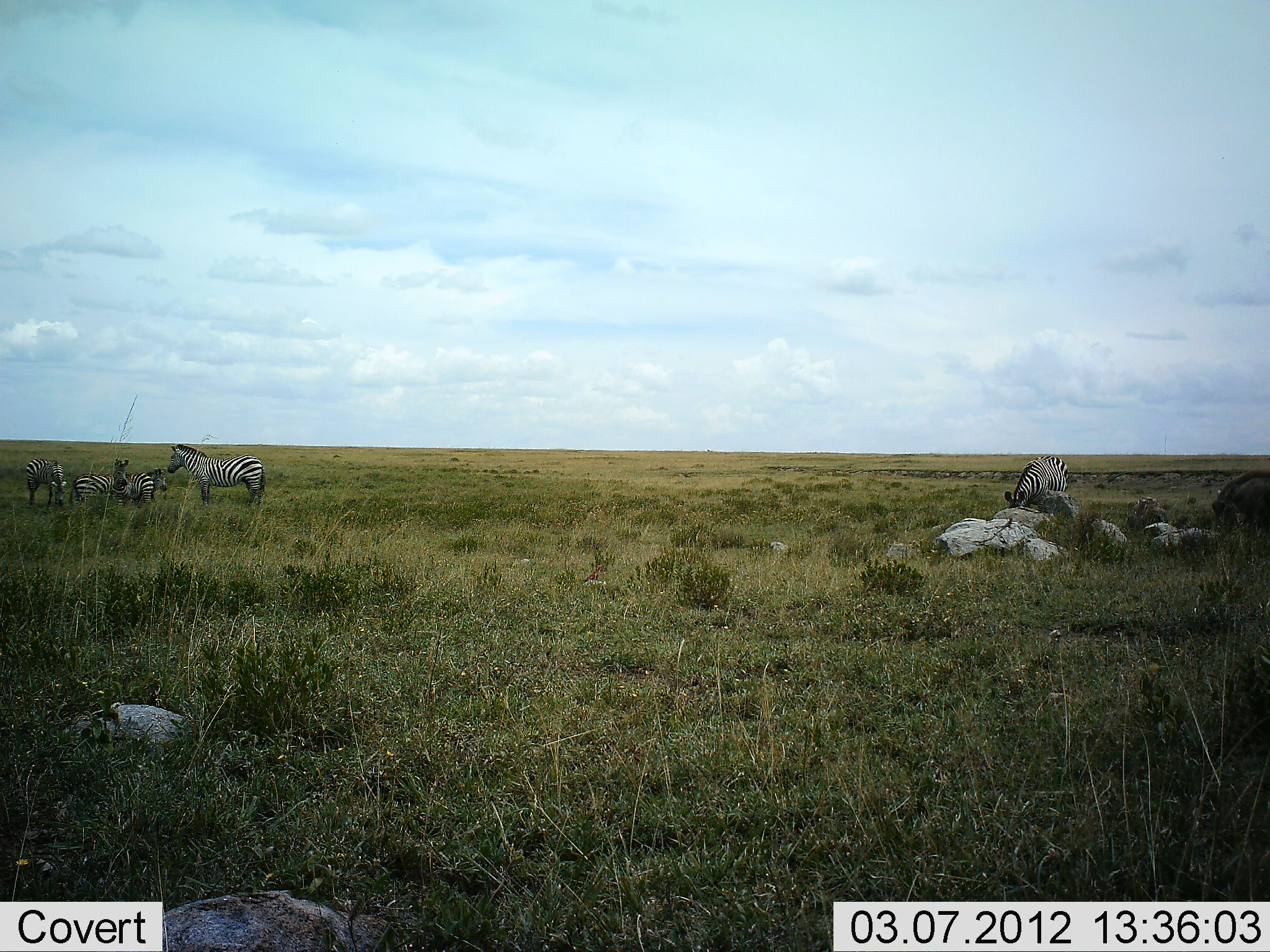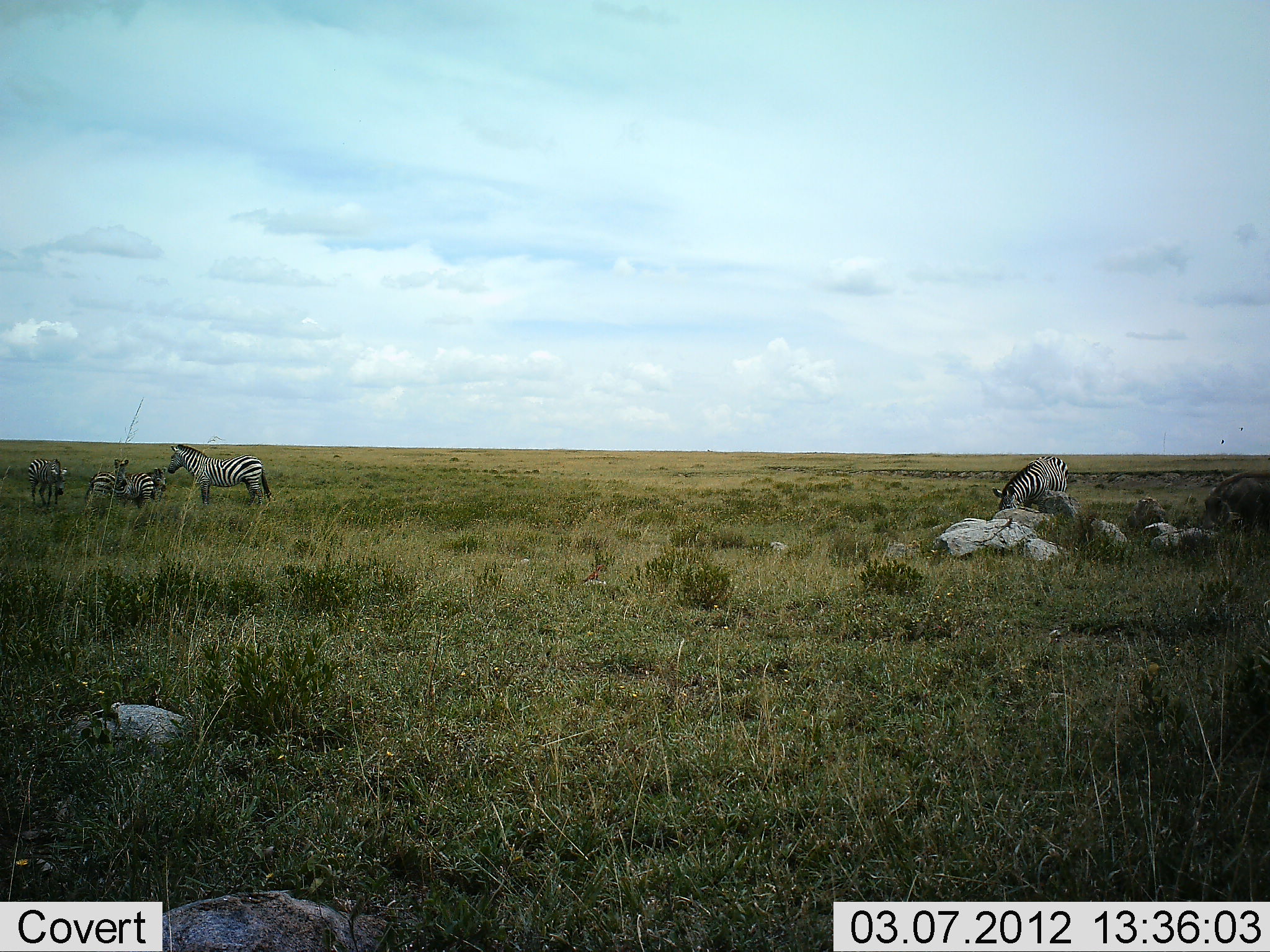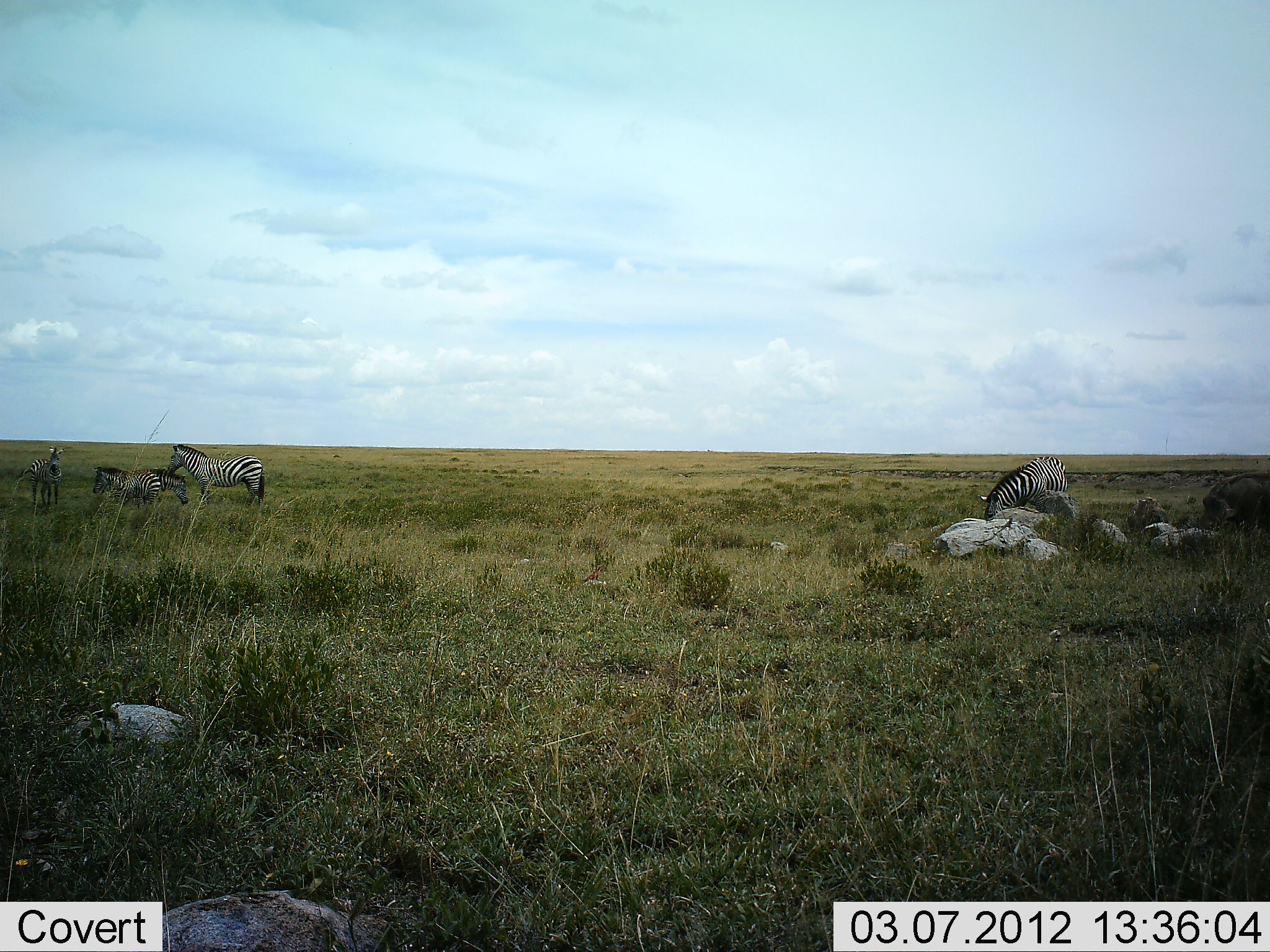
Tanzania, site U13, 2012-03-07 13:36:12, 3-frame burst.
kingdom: Animalia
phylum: Chordata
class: Mammalia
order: Perissodactyla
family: Equidae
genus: Equus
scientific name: Equus quagga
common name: plains zebra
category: zebra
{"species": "zebra (plains zebra) (Equus quagga)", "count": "6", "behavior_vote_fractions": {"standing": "88%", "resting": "0%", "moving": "38%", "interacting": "6%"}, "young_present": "38%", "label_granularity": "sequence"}